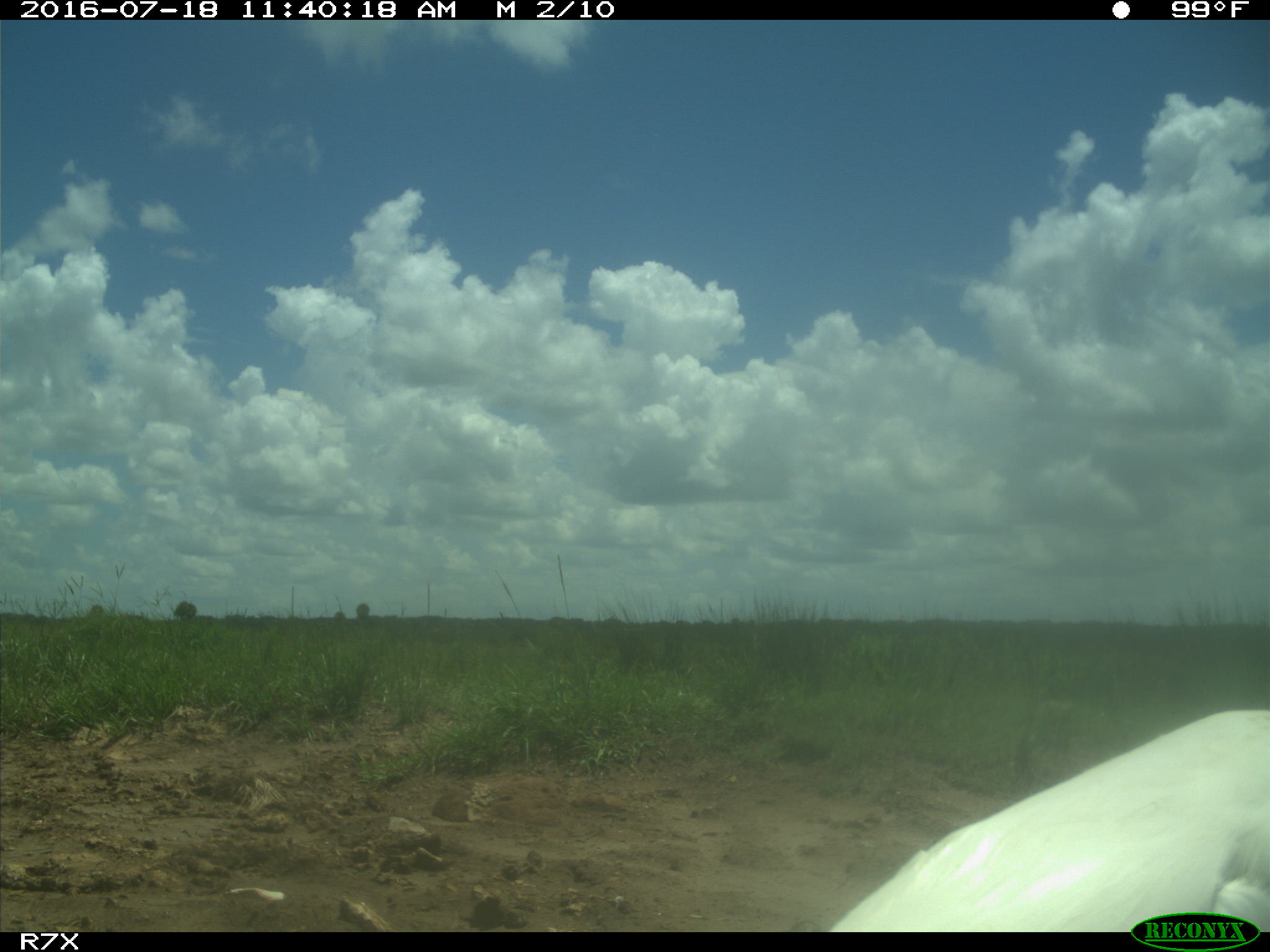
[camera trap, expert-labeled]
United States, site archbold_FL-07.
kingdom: Animalia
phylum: Chordata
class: Aves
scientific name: Aves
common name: birds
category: unidentified bird